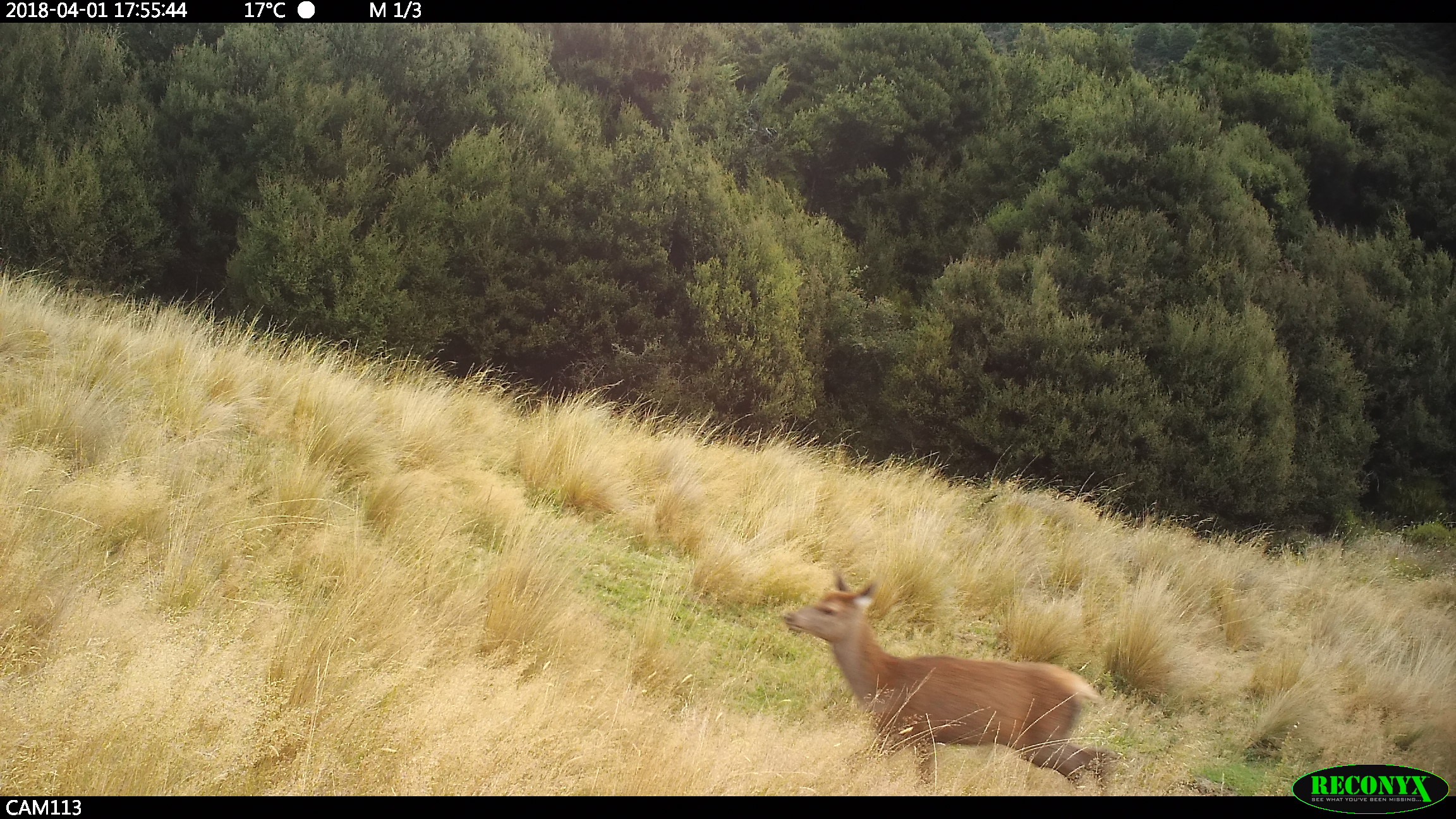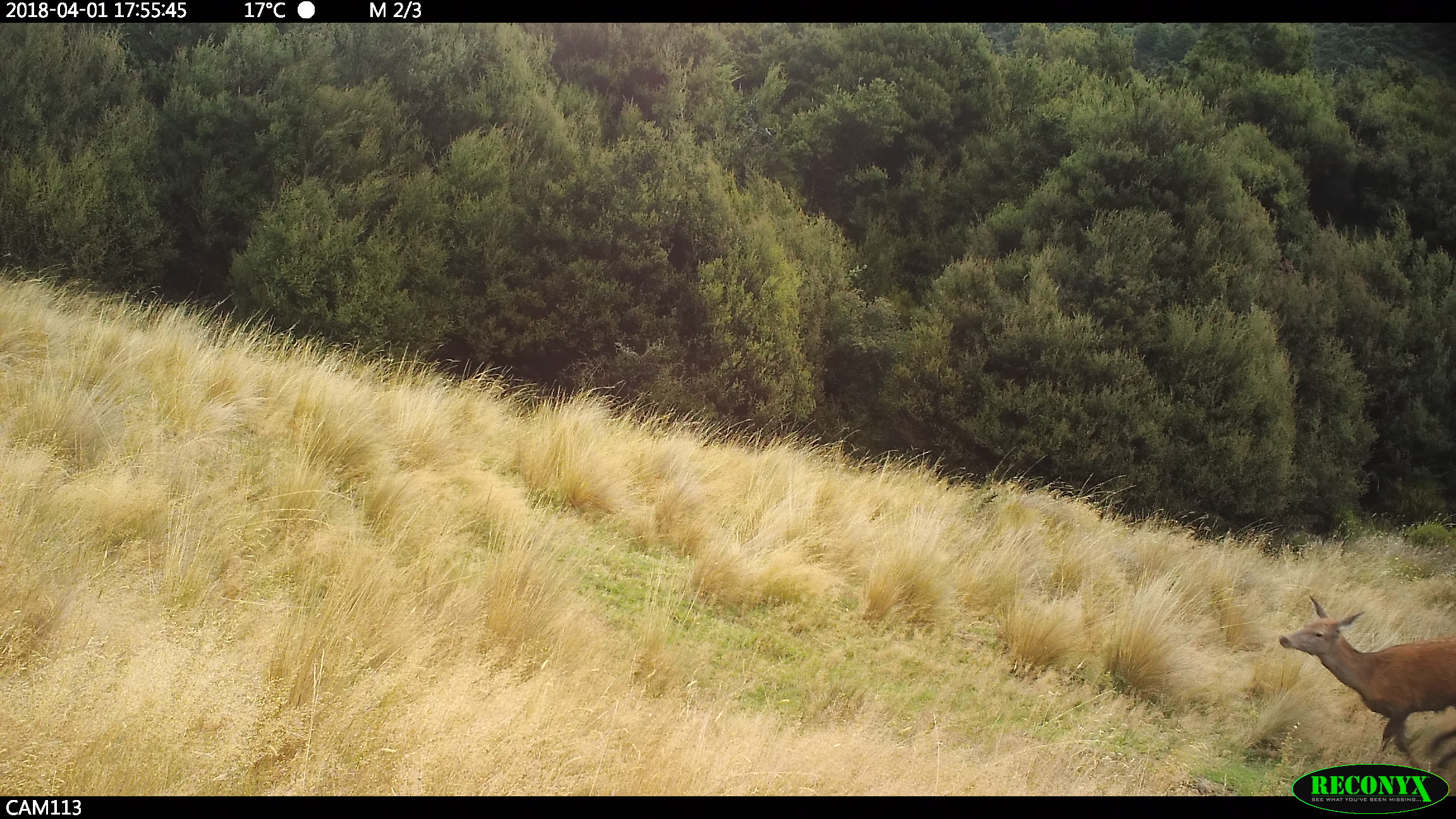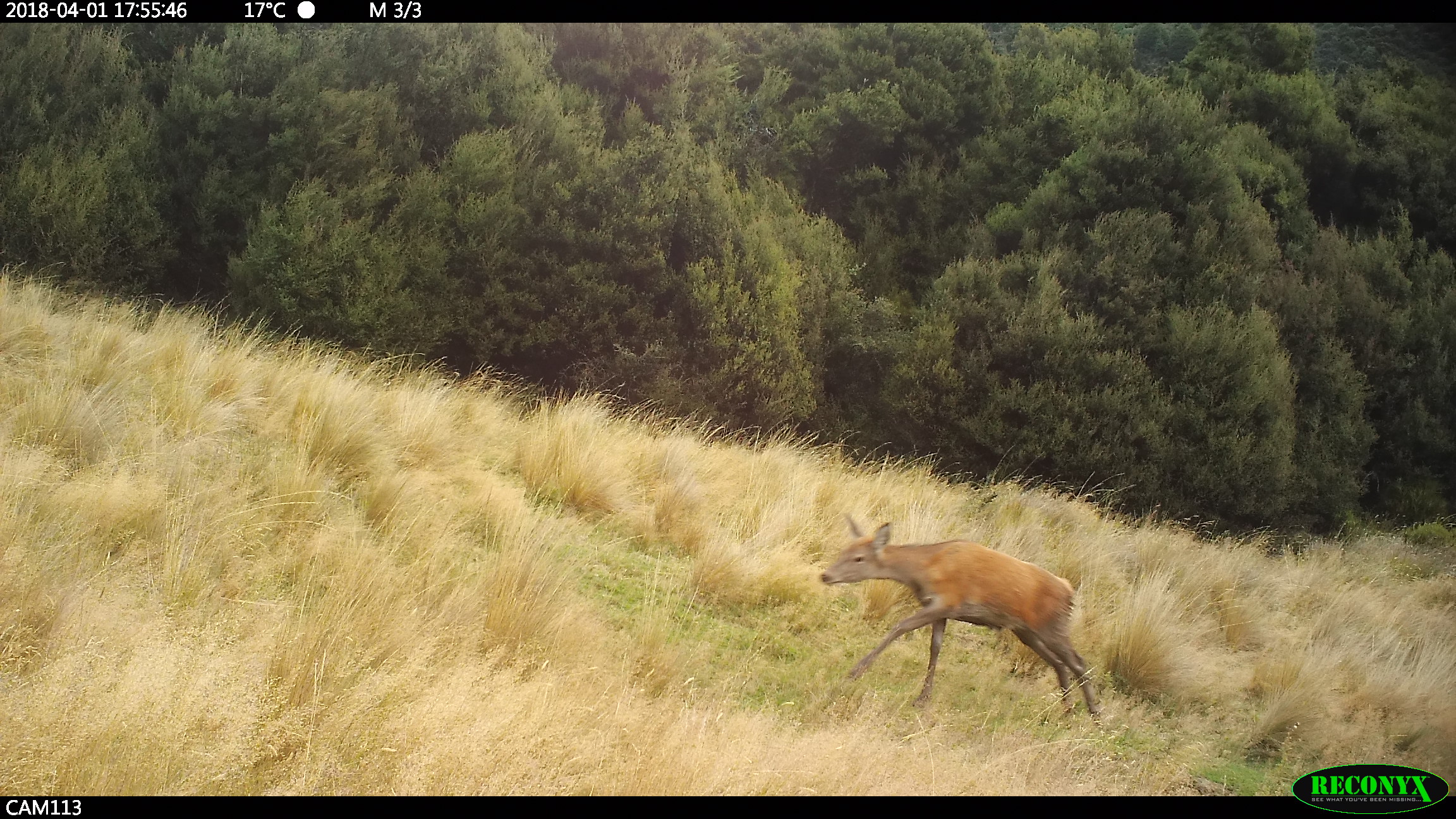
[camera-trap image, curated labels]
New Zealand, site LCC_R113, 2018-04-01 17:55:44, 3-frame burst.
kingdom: Animalia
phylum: Chordata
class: Mammalia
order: Artiodactyla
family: Cervidae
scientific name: Cervidae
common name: deer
Deer (Cervidae).